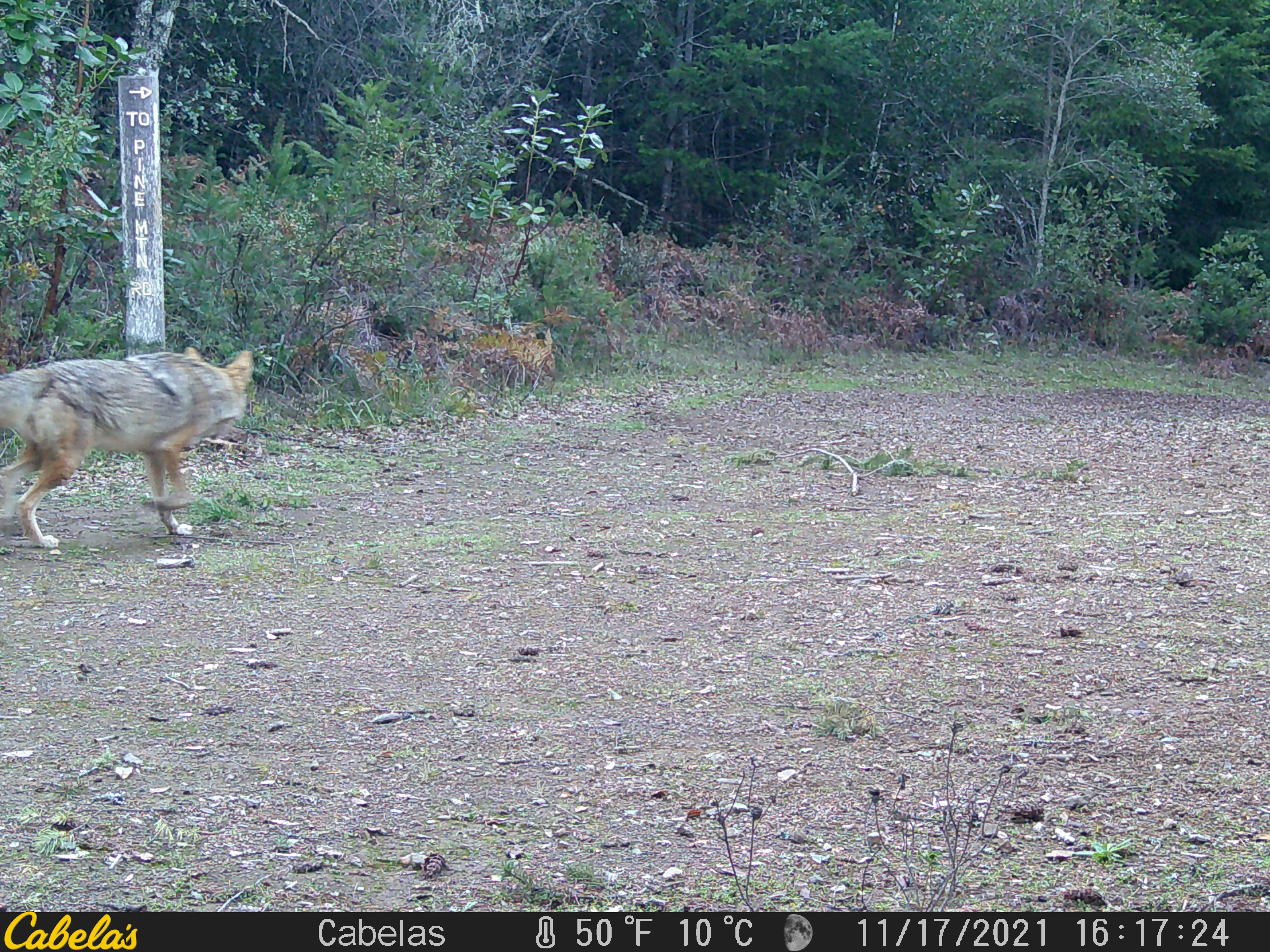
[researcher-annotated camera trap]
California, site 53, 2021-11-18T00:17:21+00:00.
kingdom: Animalia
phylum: Chordata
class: Mammalia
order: Carnivora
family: Canidae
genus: Canis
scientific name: Canis latrans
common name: coyote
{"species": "coyote (Canis latrans)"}